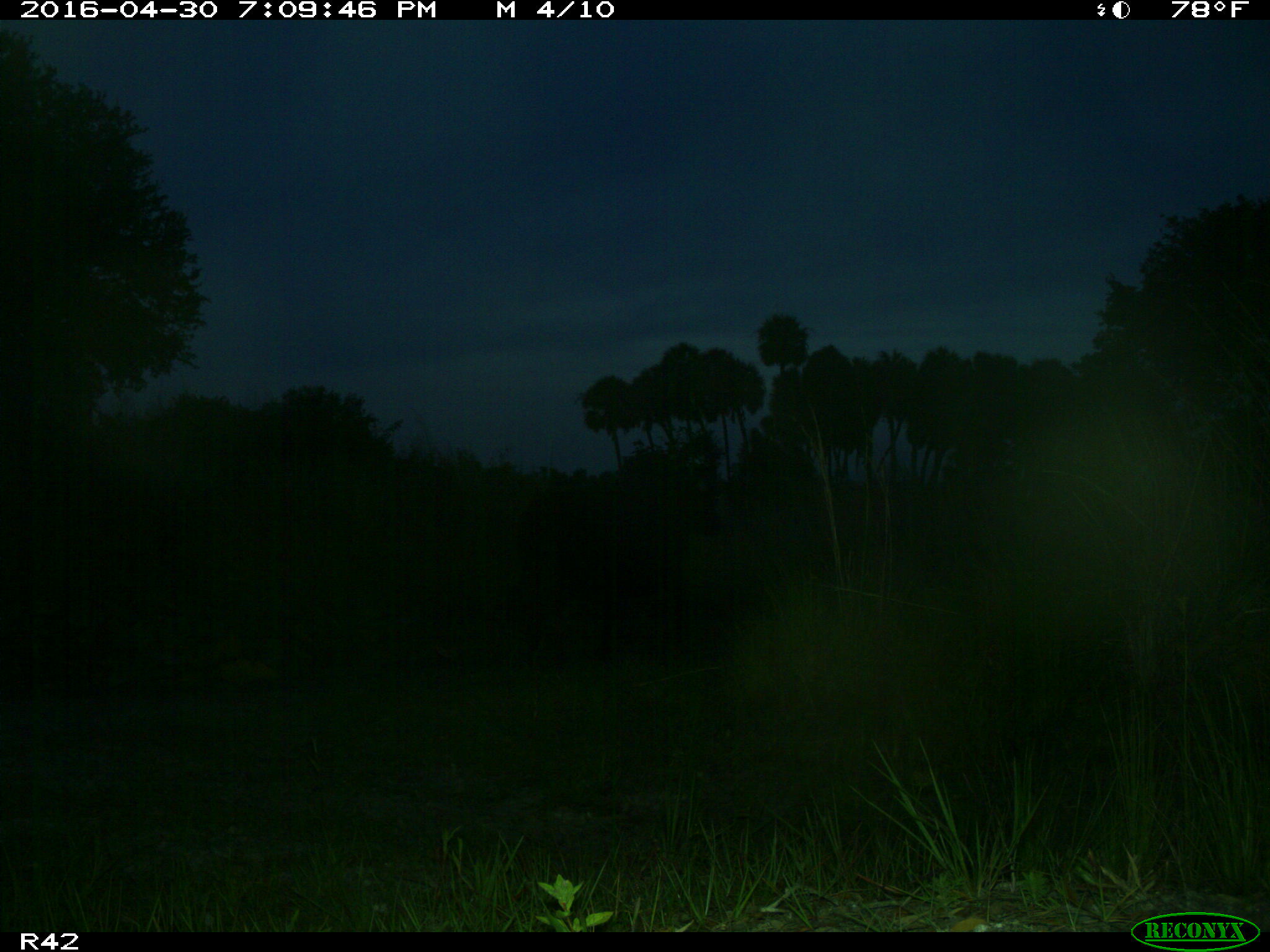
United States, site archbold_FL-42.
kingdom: Animalia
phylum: Chordata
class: Mammalia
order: Artiodactyla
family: Bovidae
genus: Bos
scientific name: Bos taurus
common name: domestic cow